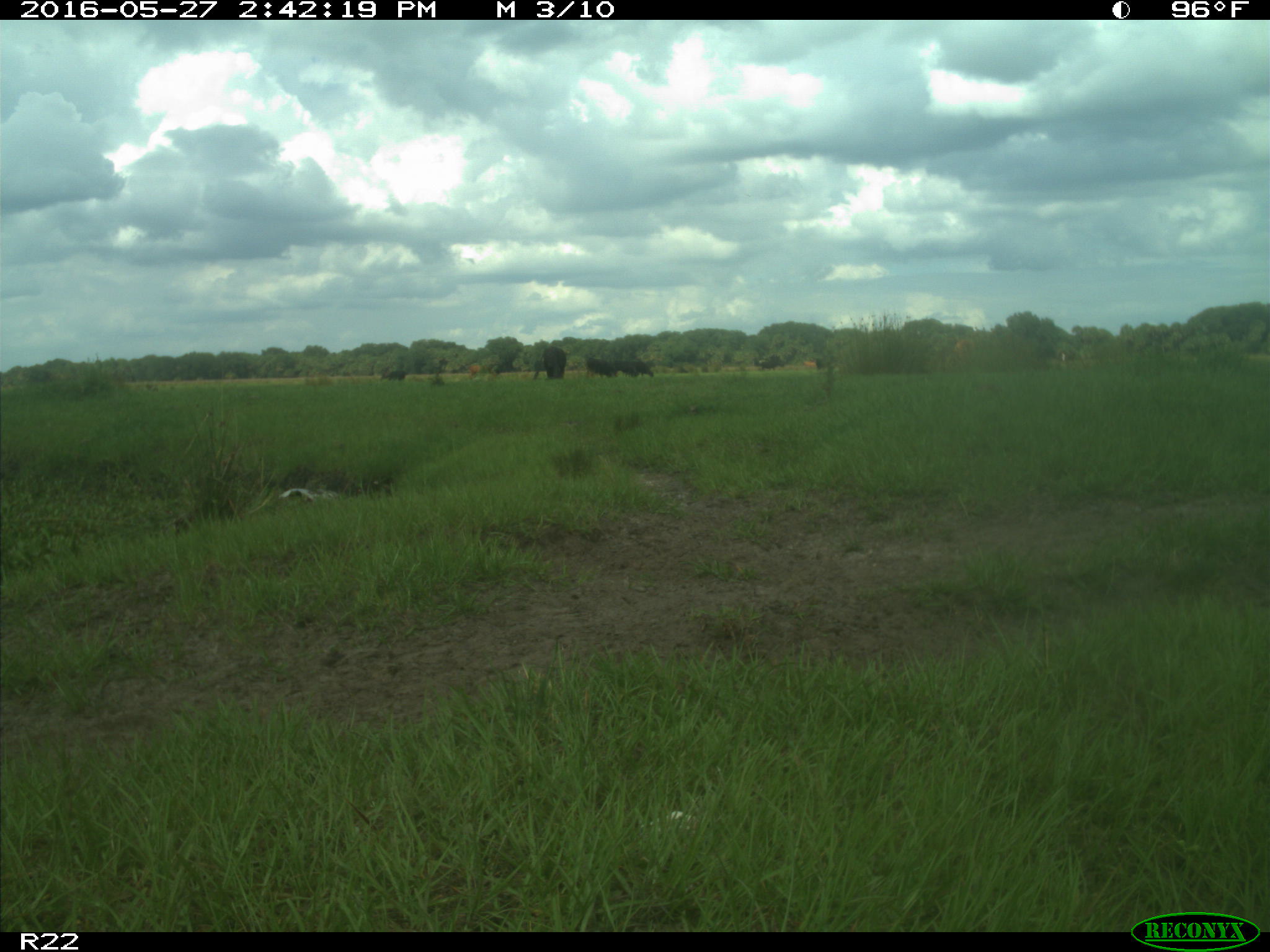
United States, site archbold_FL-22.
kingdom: Animalia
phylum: Chordata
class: Mammalia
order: Artiodactyla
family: Bovidae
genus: Bos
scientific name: Bos taurus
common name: domestic cow